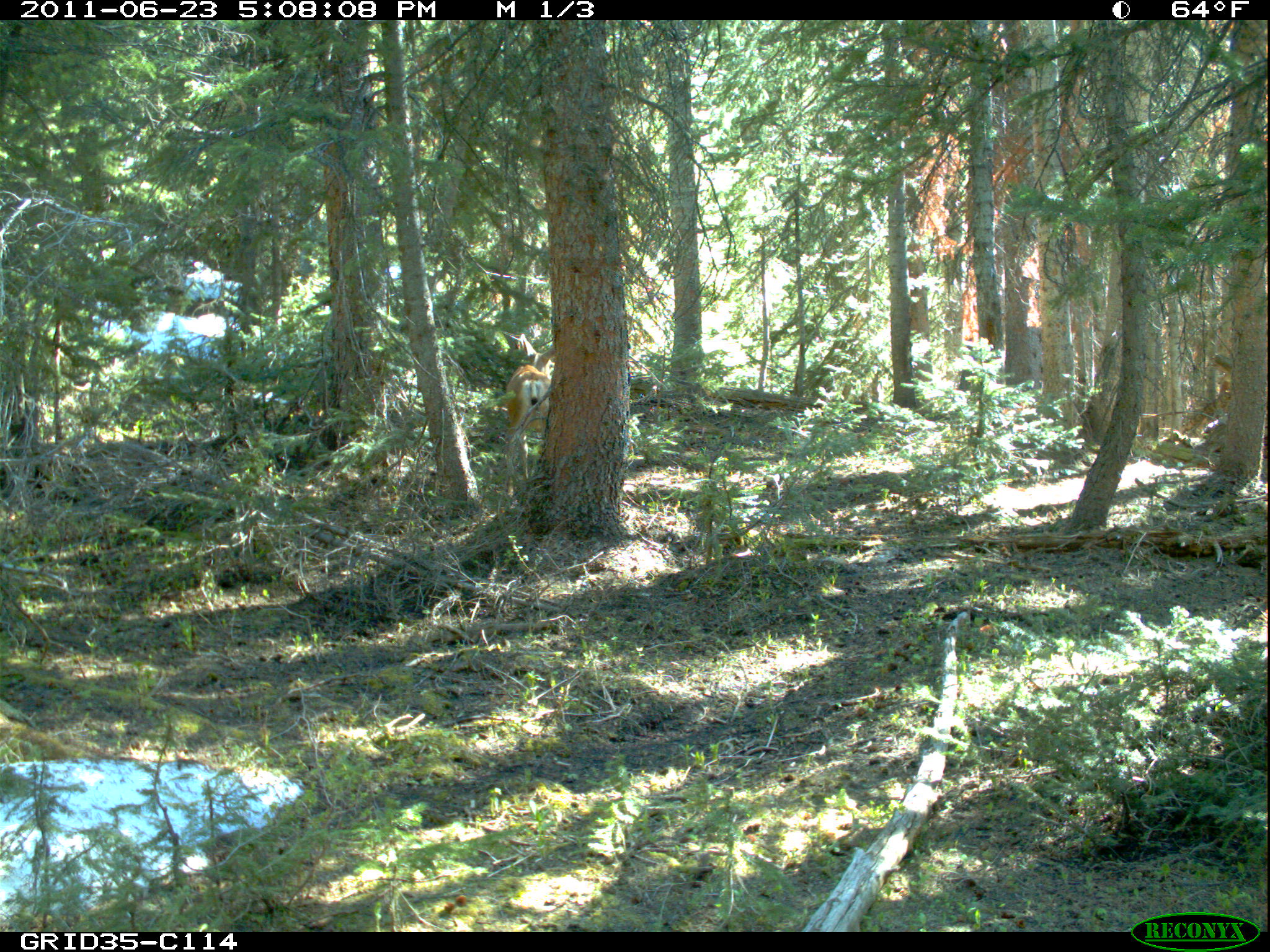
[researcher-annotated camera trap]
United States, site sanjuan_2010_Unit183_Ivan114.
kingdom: Animalia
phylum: Chordata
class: Mammalia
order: Artiodactyla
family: Cervidae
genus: Odocoileus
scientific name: Odocoileus hemionus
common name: mule deer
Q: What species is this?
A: Odocoileus hemionus (mule deer).